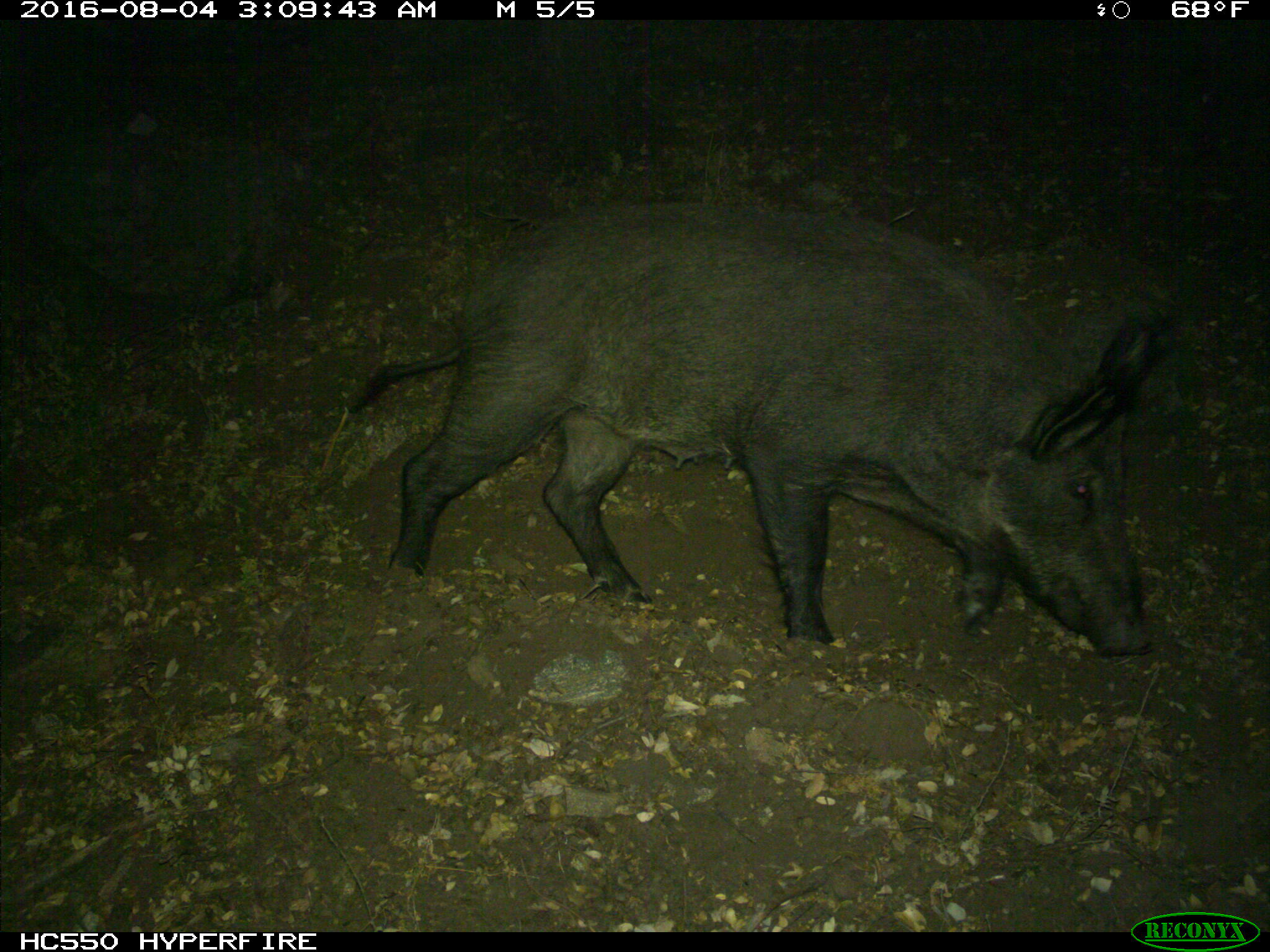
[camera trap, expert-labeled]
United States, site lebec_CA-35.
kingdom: Animalia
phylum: Chordata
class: Mammalia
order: Artiodactyla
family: Suidae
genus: Sus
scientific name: Sus scrofa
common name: wild boar